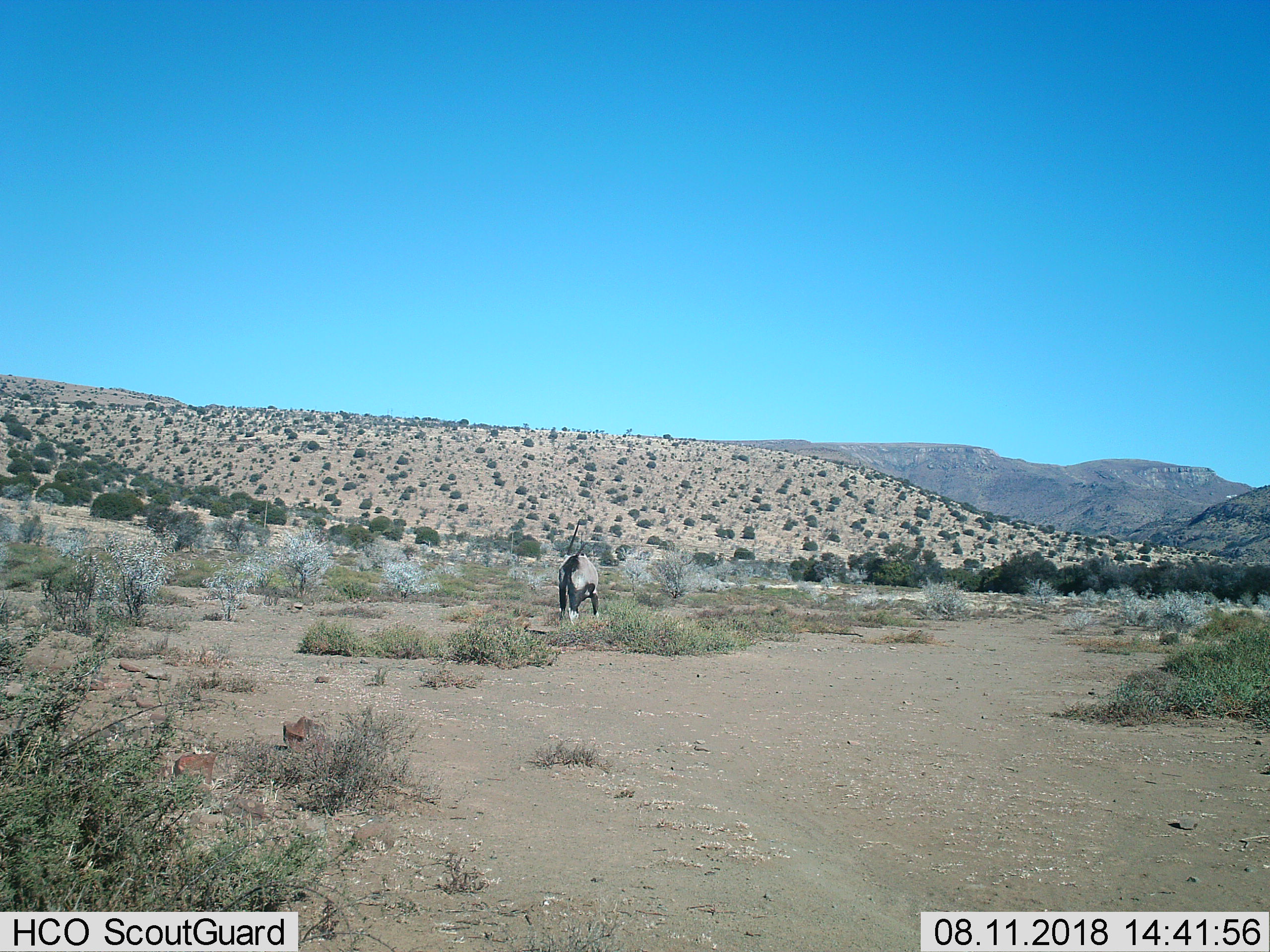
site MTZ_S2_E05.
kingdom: Animalia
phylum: Chordata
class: Mammalia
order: Artiodactyla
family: Bovidae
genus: Oryx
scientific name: Oryx gazella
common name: gemsbok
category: oryx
Oryx (gemsbok) (Oryx gazella), count 1. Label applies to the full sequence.